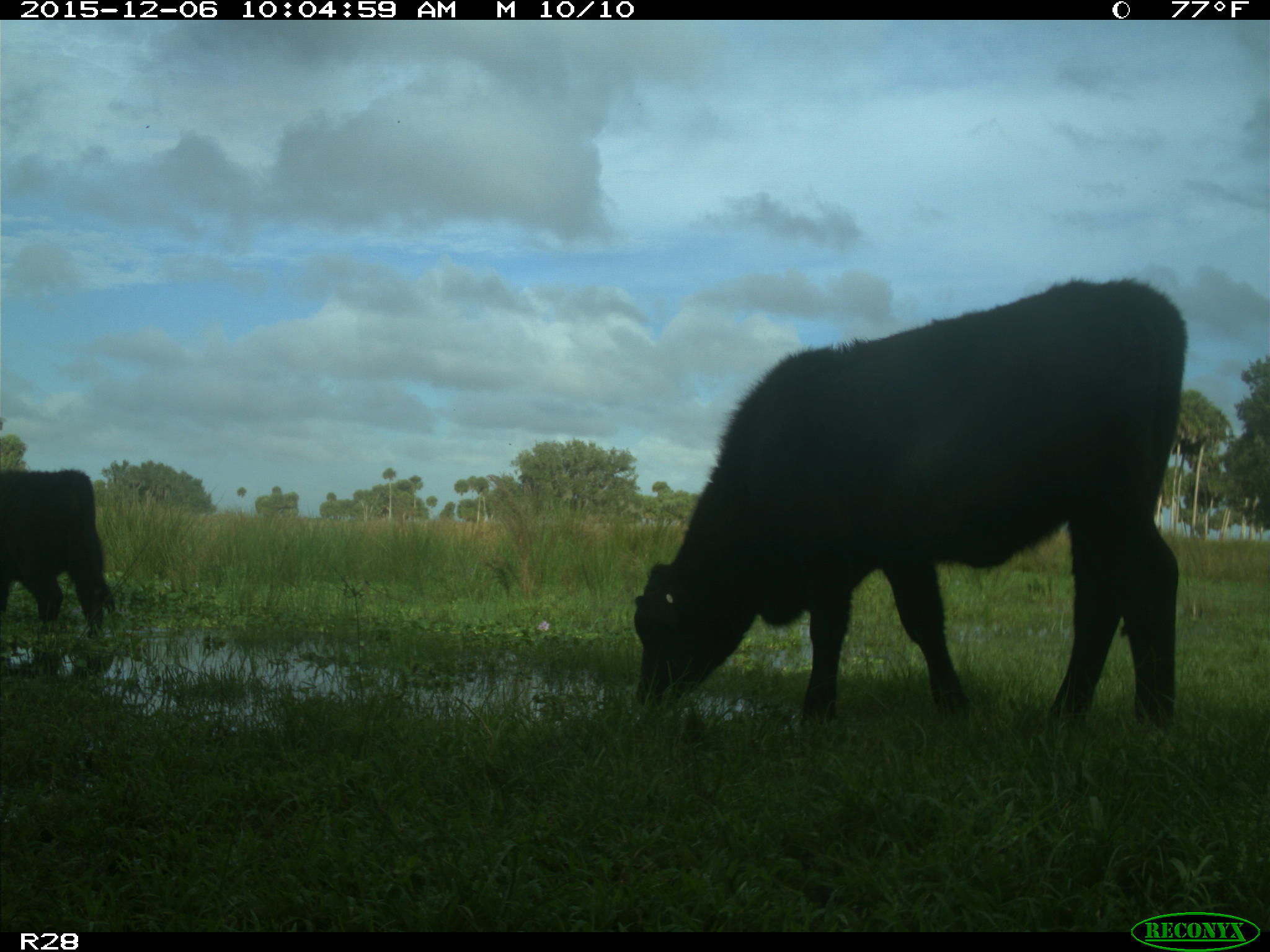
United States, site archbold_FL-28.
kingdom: Animalia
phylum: Chordata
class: Mammalia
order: Artiodactyla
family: Bovidae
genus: Bos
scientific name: Bos taurus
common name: domestic cow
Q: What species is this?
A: Bos taurus (domestic cow).